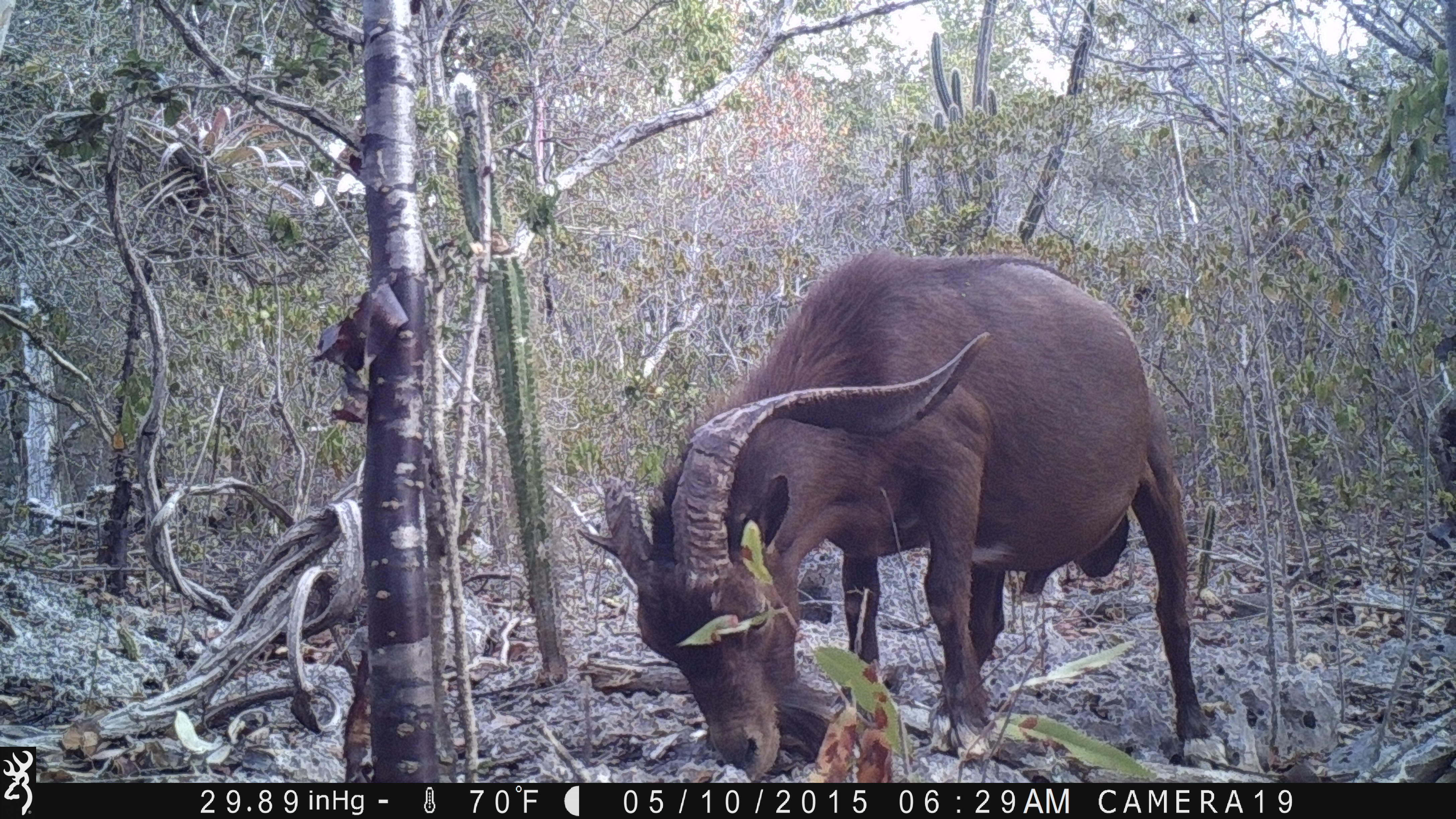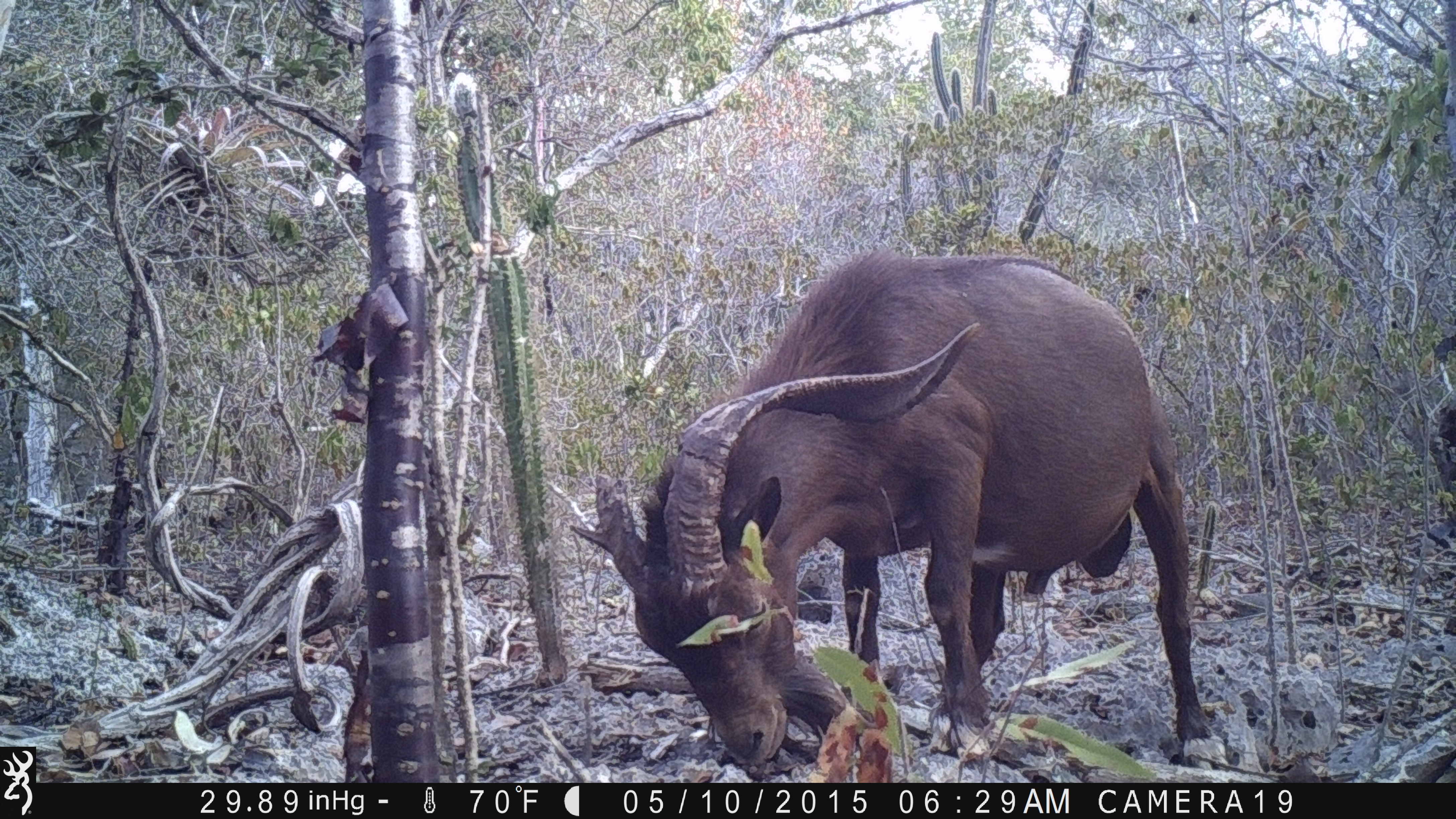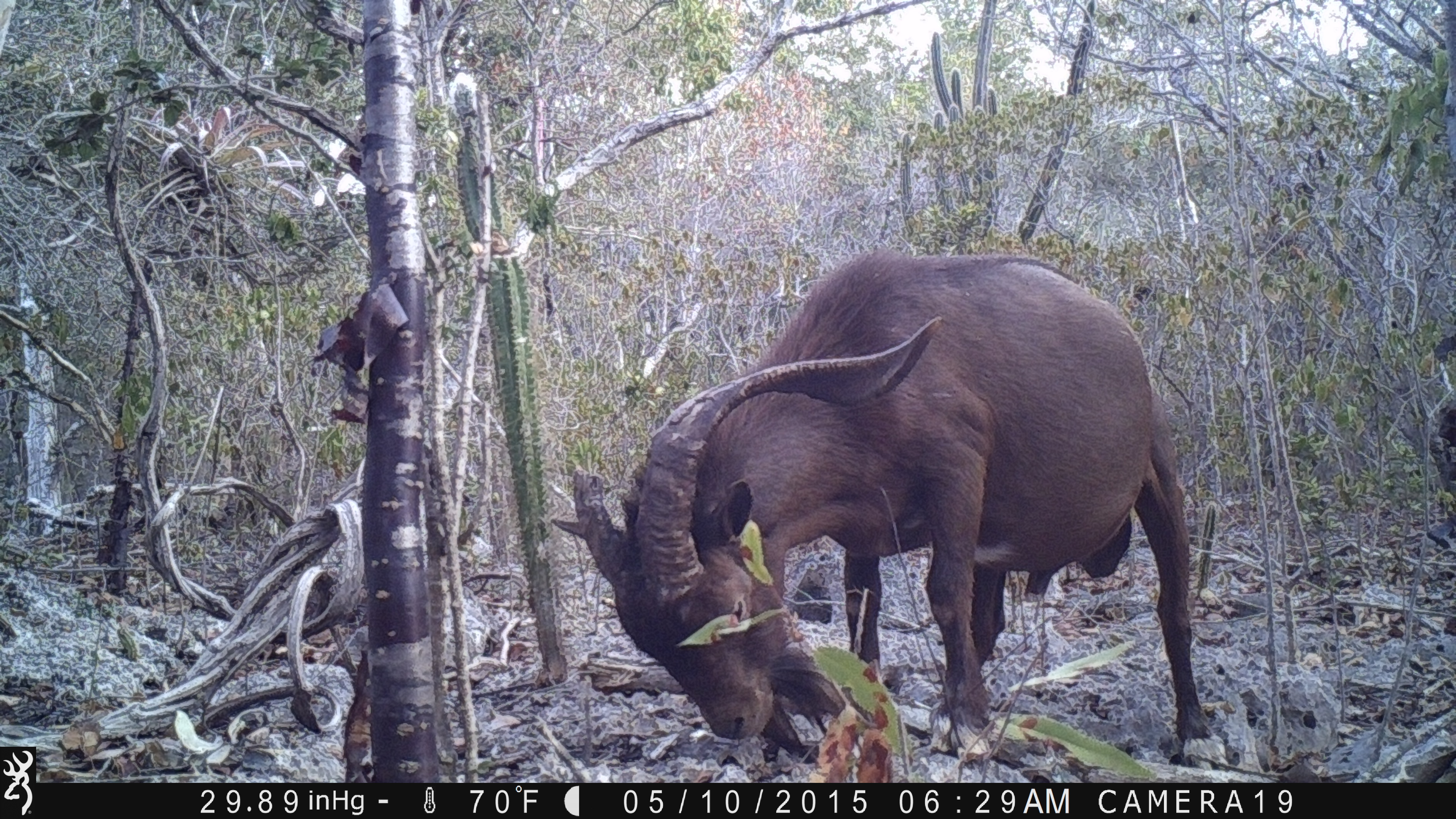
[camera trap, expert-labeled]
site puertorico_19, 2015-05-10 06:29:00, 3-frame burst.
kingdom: Animalia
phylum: Chordata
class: Mammalia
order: Artiodactyla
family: Bovidae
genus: Capra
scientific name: Capra hircus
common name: goat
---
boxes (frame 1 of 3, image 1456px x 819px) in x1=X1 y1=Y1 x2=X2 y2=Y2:
goat: x1=566 y1=246 x2=1222 y2=776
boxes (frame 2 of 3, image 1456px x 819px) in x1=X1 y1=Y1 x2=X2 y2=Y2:
goat: x1=566 y1=249 x2=1221 y2=775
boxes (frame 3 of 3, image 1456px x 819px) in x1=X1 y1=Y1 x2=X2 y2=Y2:
goat: x1=553 y1=249 x2=1229 y2=769